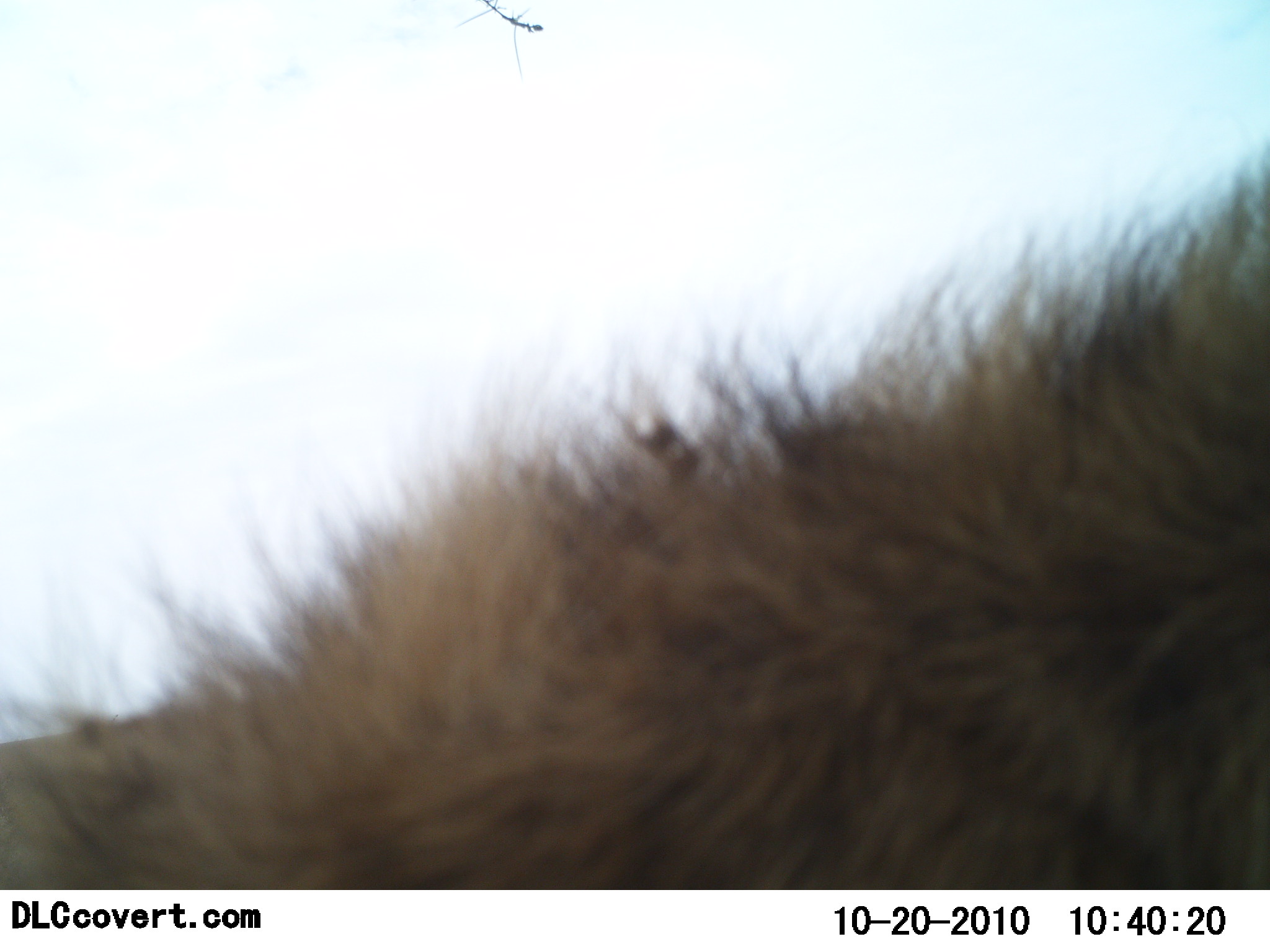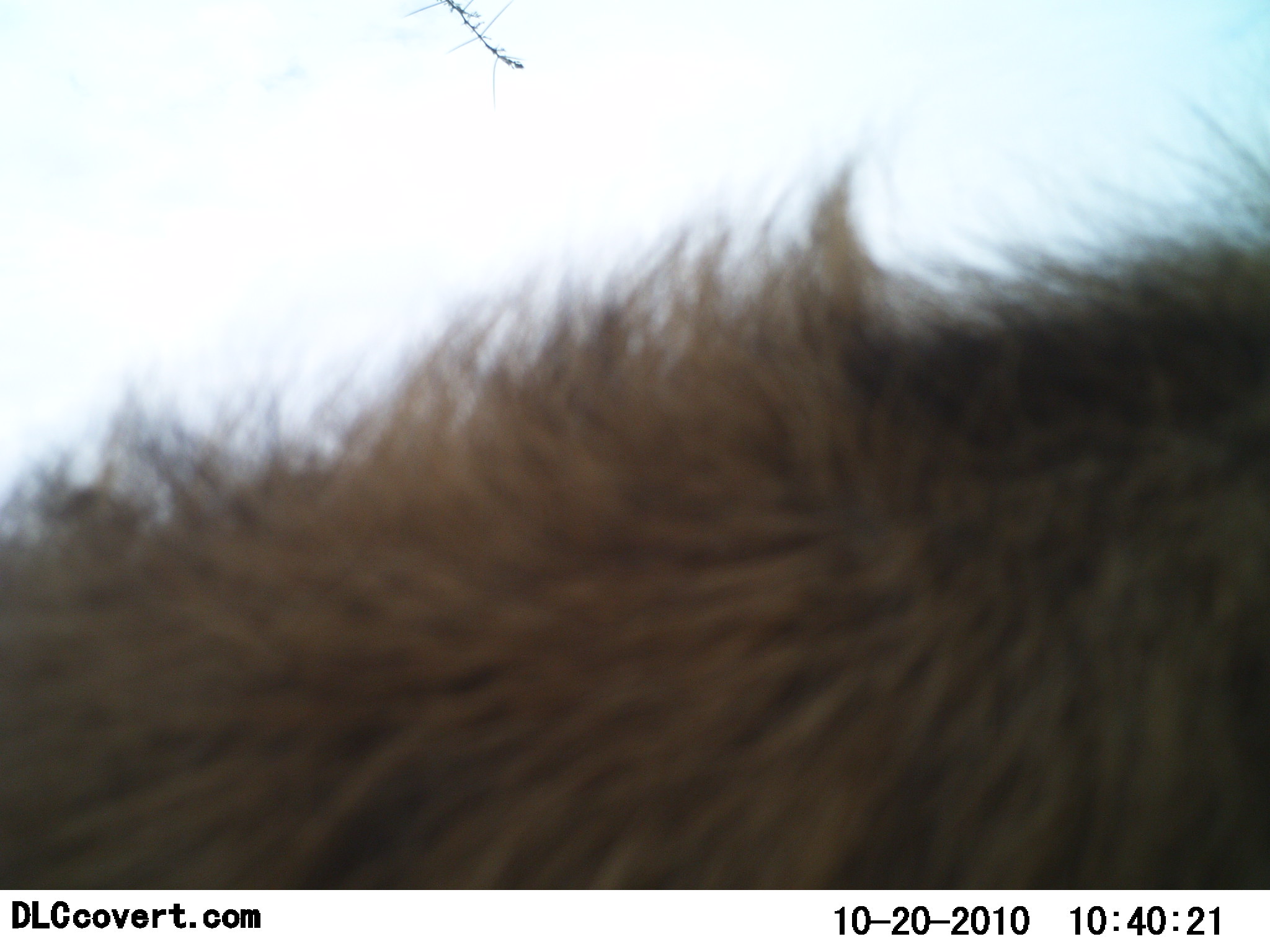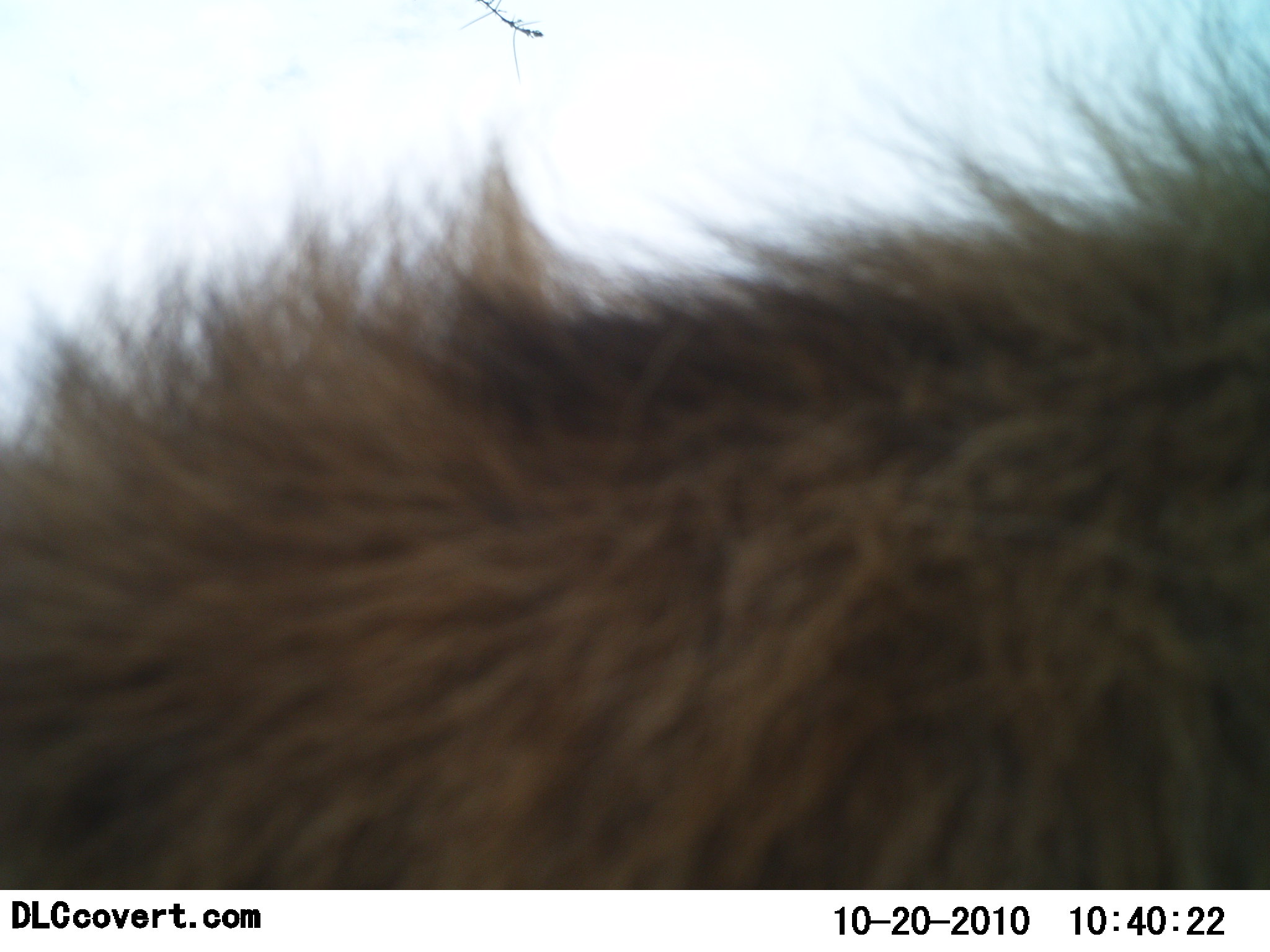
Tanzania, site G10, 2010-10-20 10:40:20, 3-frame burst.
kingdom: Animalia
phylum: Chordata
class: Mammalia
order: Carnivora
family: Felidae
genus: Panthera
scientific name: Panthera leo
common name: lion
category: lionmale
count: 1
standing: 0%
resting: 0%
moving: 100%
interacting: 0%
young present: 0%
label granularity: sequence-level